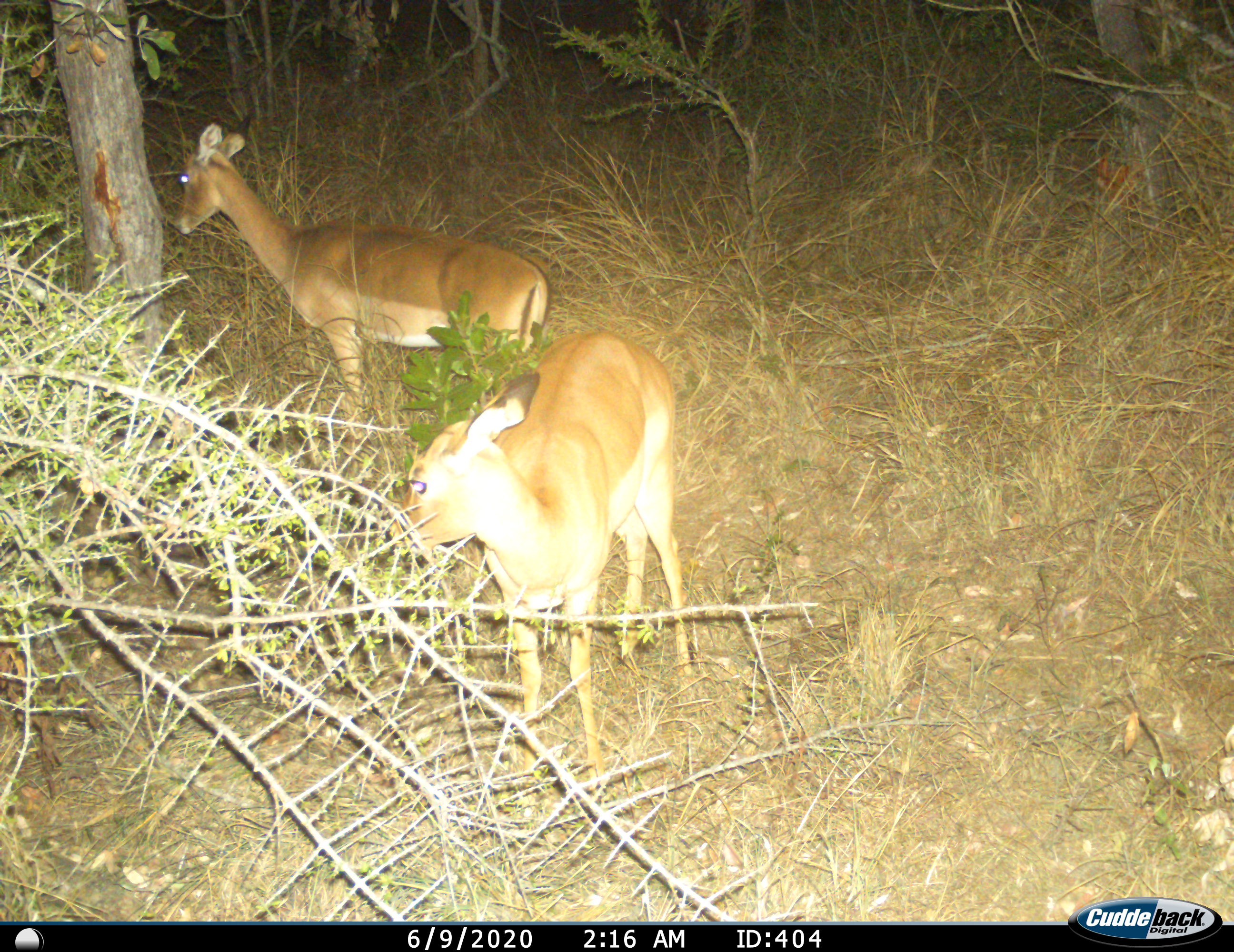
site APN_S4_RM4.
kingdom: Animalia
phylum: Chordata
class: Mammalia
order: Artiodactyla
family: Bovidae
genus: Aepyceros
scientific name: Aepyceros melampus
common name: impala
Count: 2.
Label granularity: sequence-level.